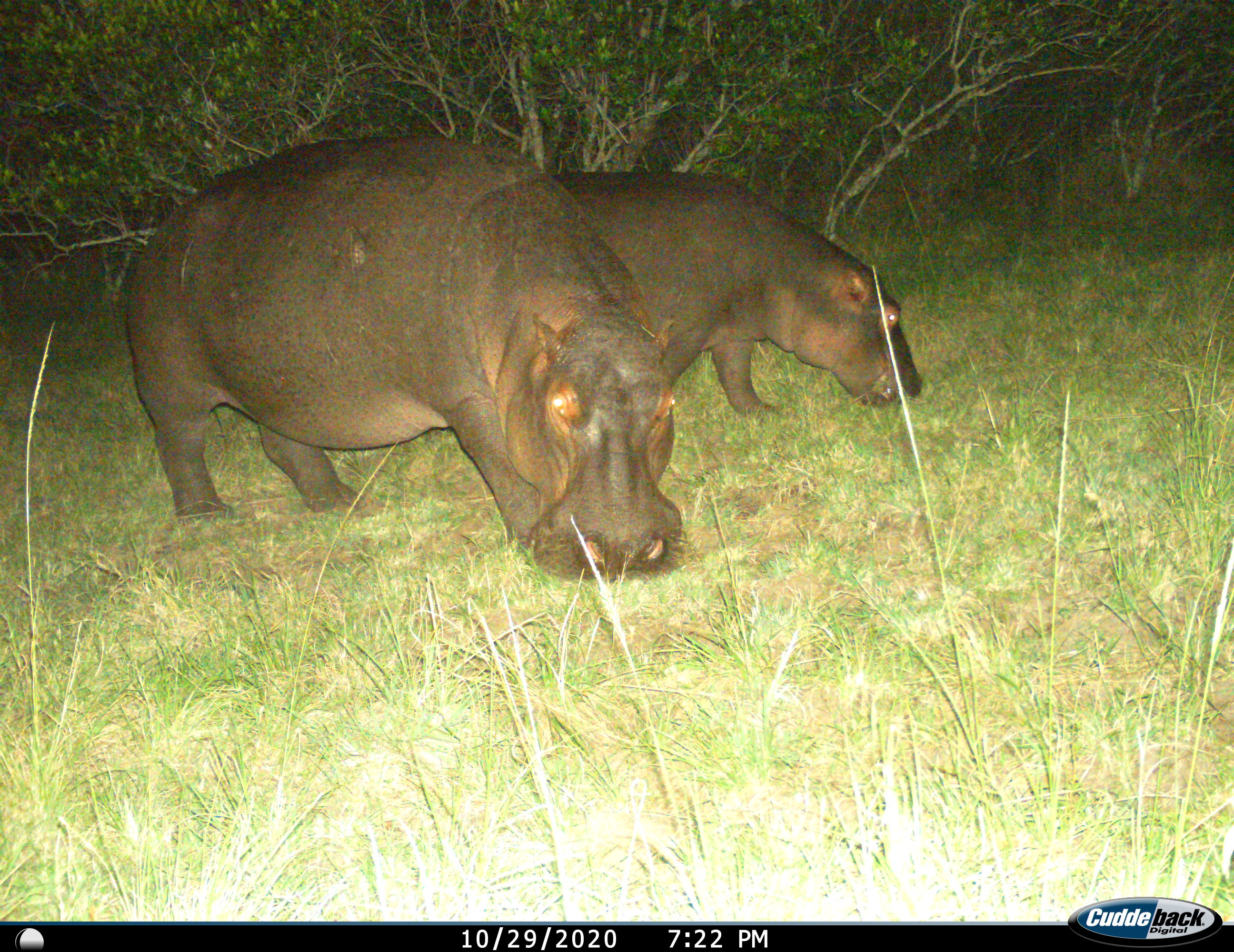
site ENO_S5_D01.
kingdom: Animalia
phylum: Chordata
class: Mammalia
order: Artiodactyla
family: Hippopotamidae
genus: Hippopotamus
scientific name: Hippopotamus amphibius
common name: hippopotamus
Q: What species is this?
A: Hippopotamus (Hippopotamus amphibius).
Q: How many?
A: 2.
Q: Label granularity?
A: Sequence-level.